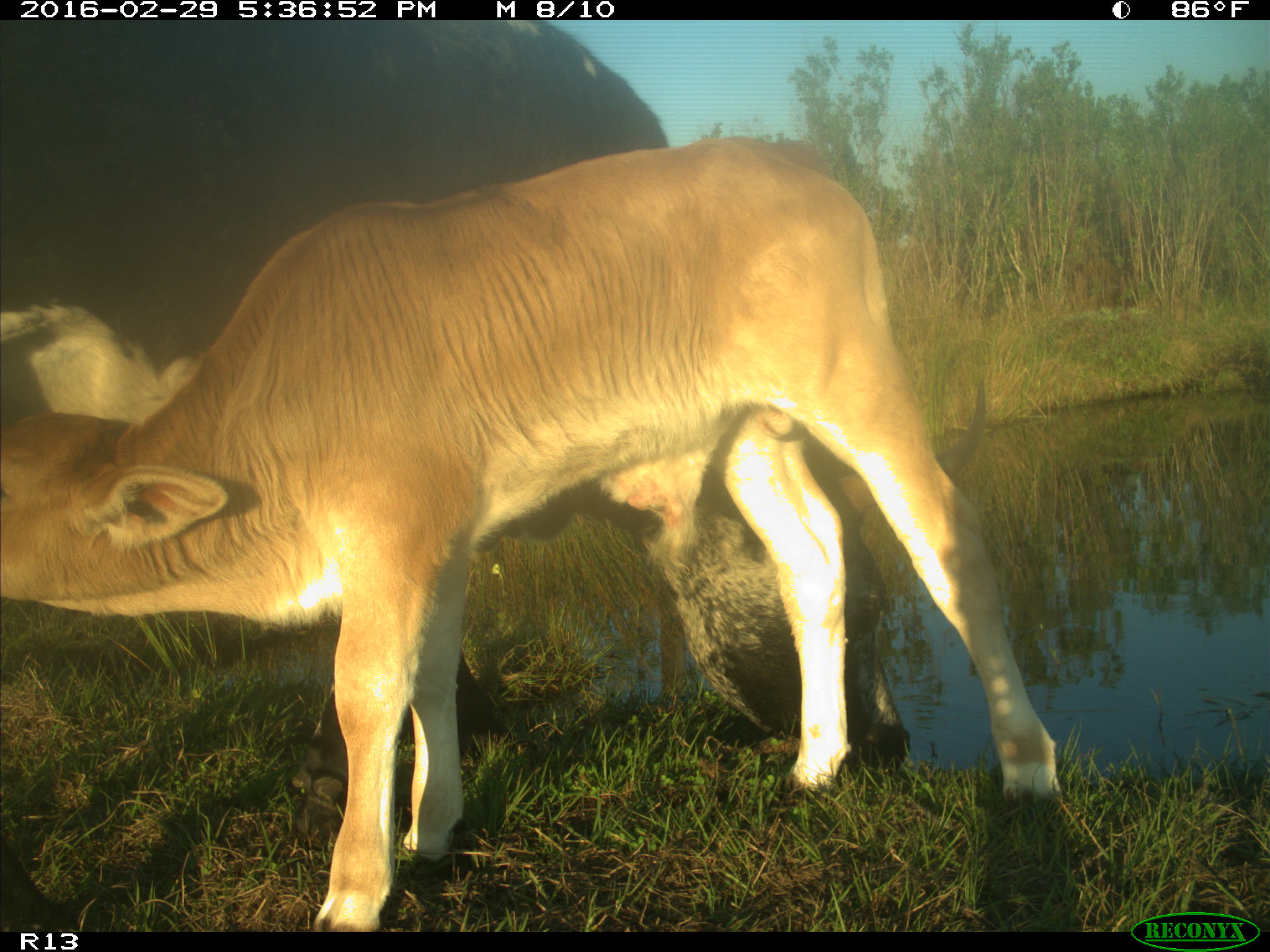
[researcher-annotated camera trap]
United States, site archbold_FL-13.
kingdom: Animalia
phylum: Chordata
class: Mammalia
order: Artiodactyla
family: Bovidae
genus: Bos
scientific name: Bos taurus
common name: domestic cow